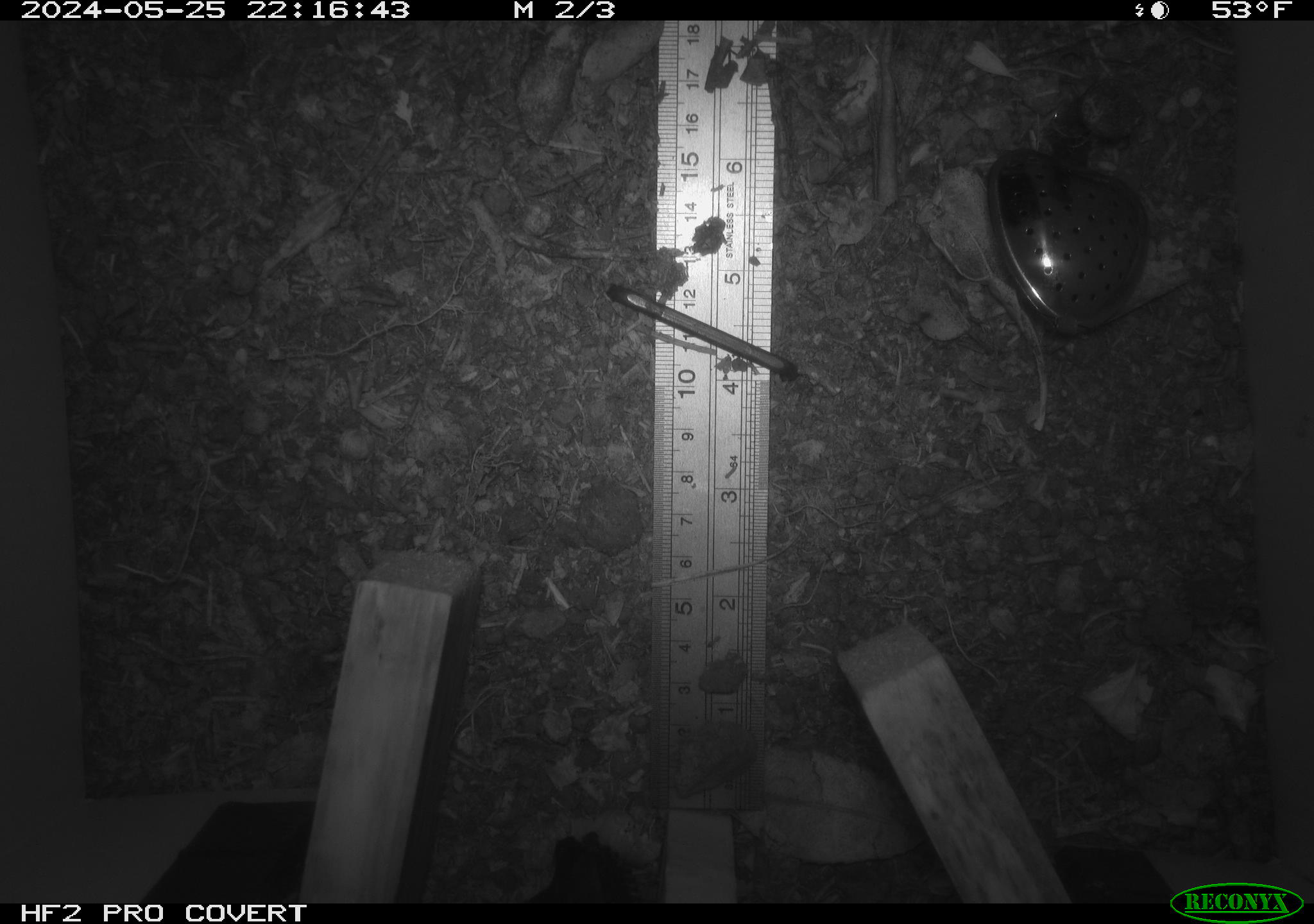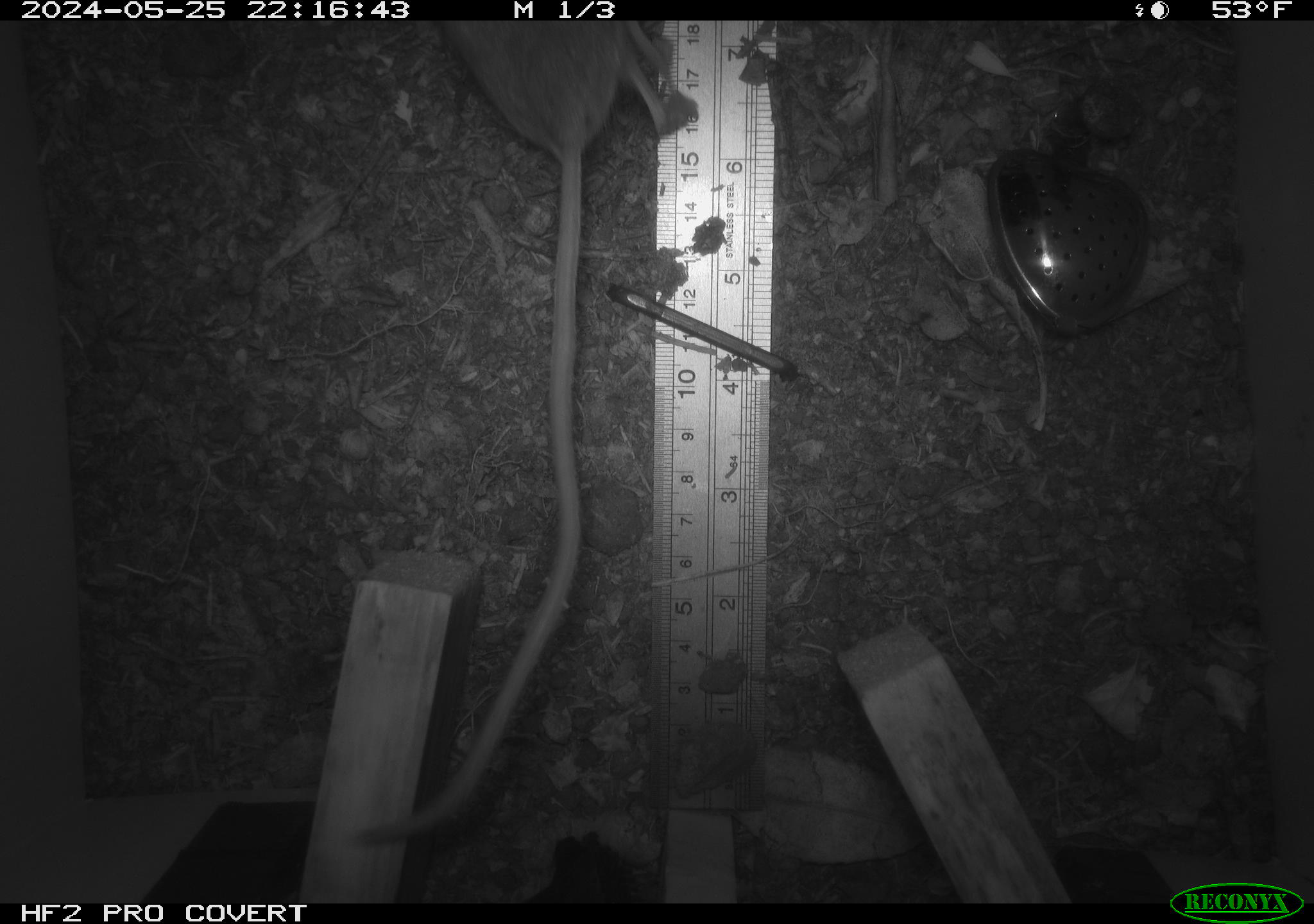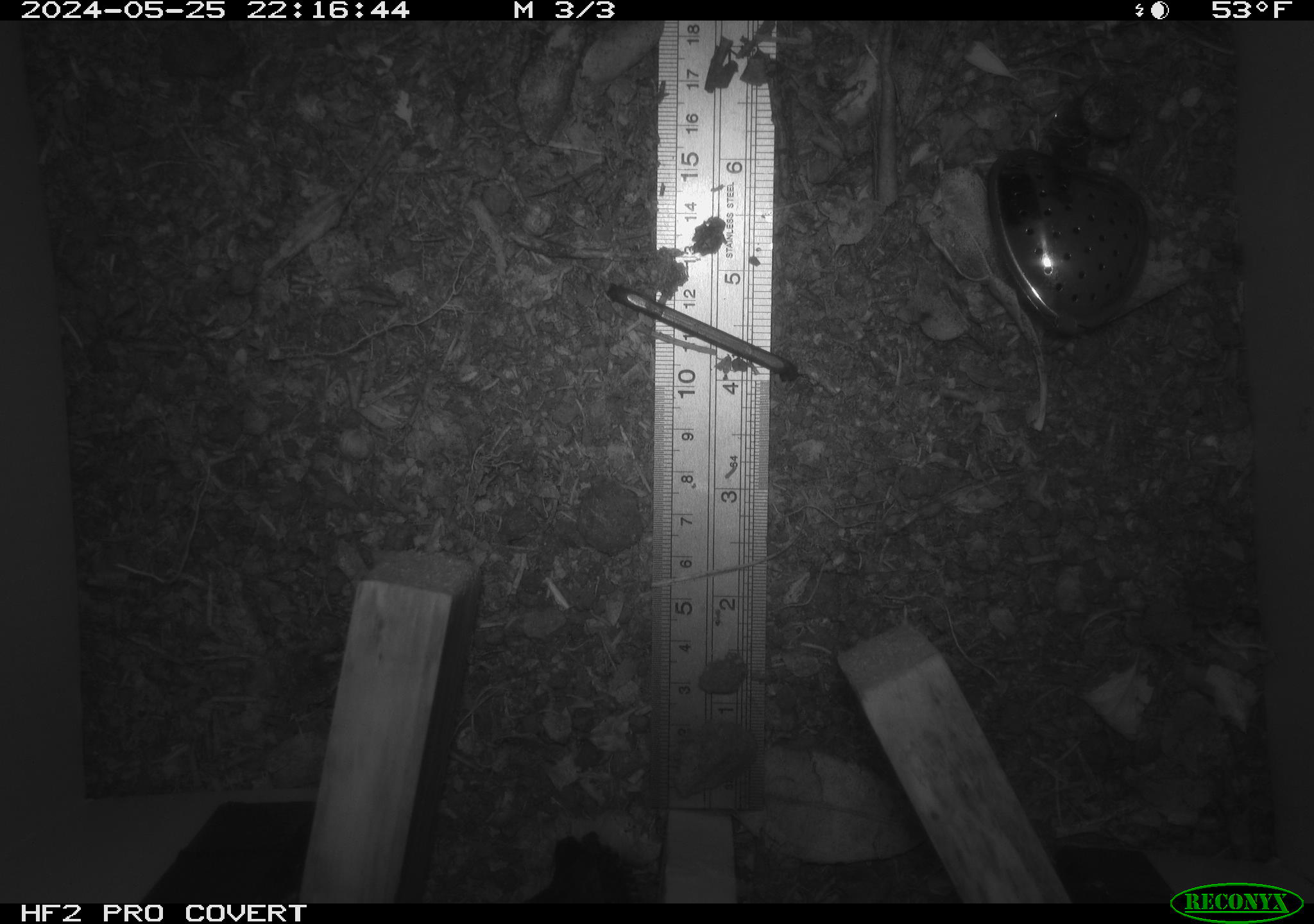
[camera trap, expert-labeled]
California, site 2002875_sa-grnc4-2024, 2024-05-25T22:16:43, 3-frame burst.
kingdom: Animalia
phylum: Chordata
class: Mammalia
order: Rodentia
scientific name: Rodentia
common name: rodent